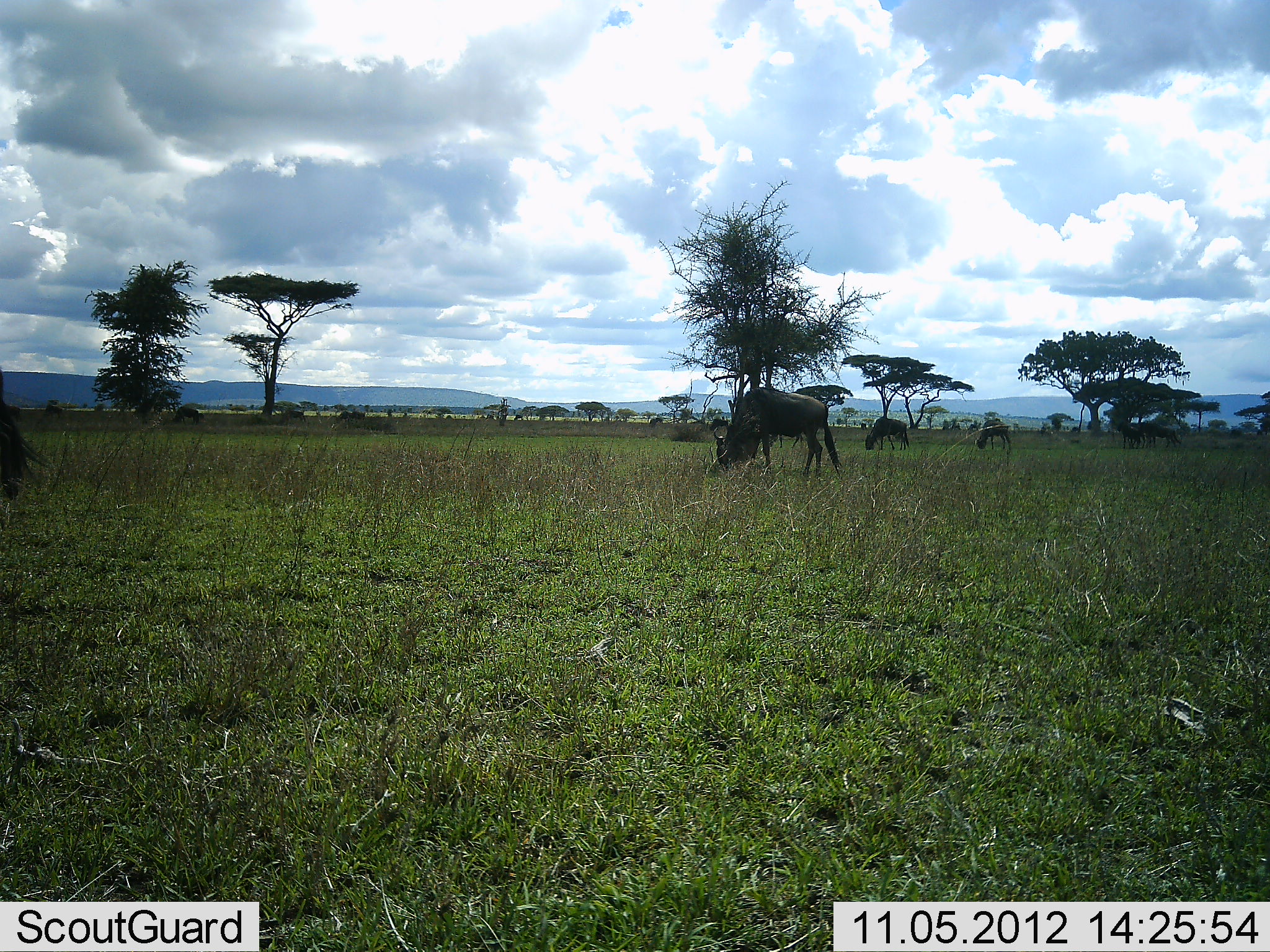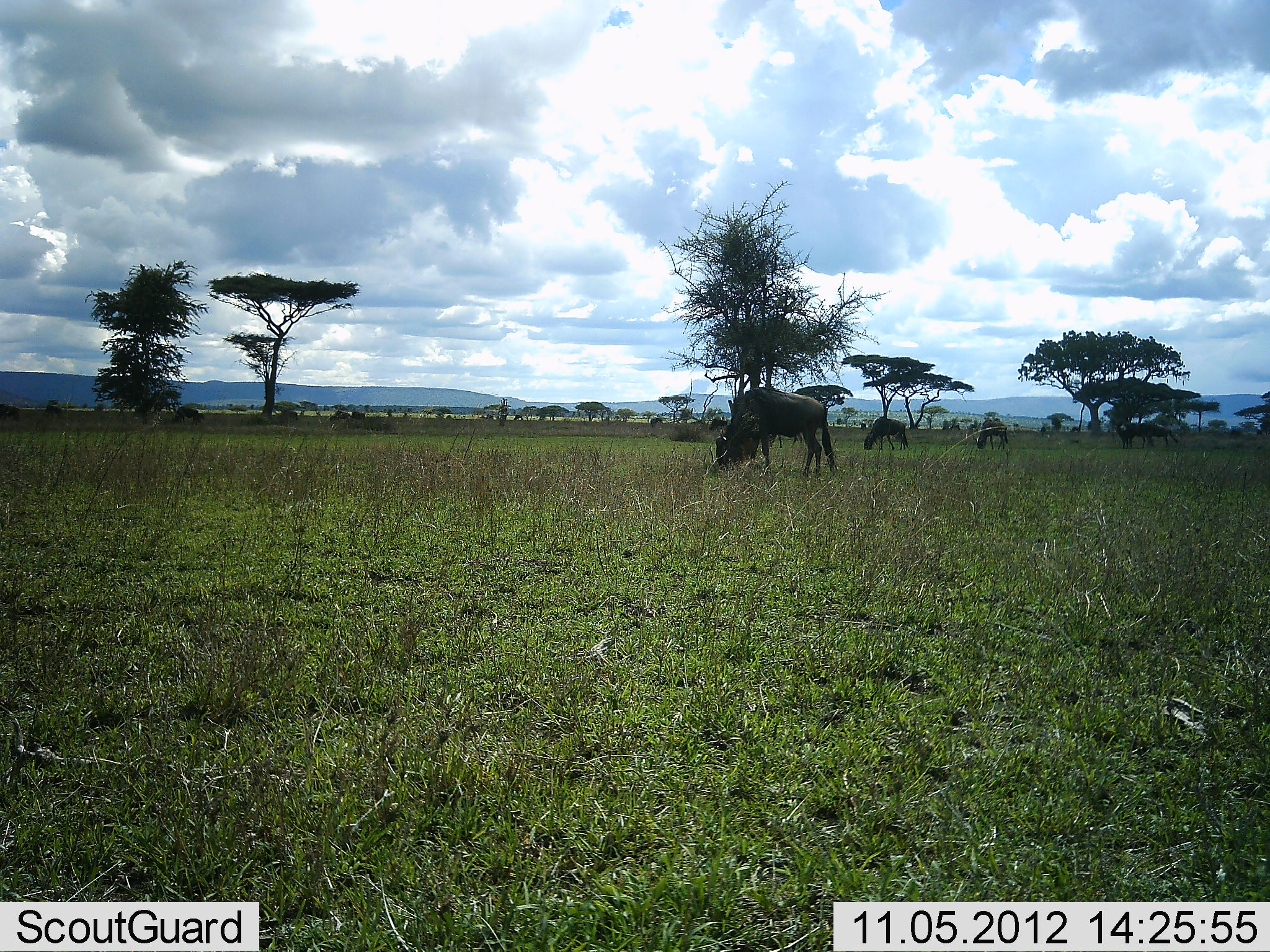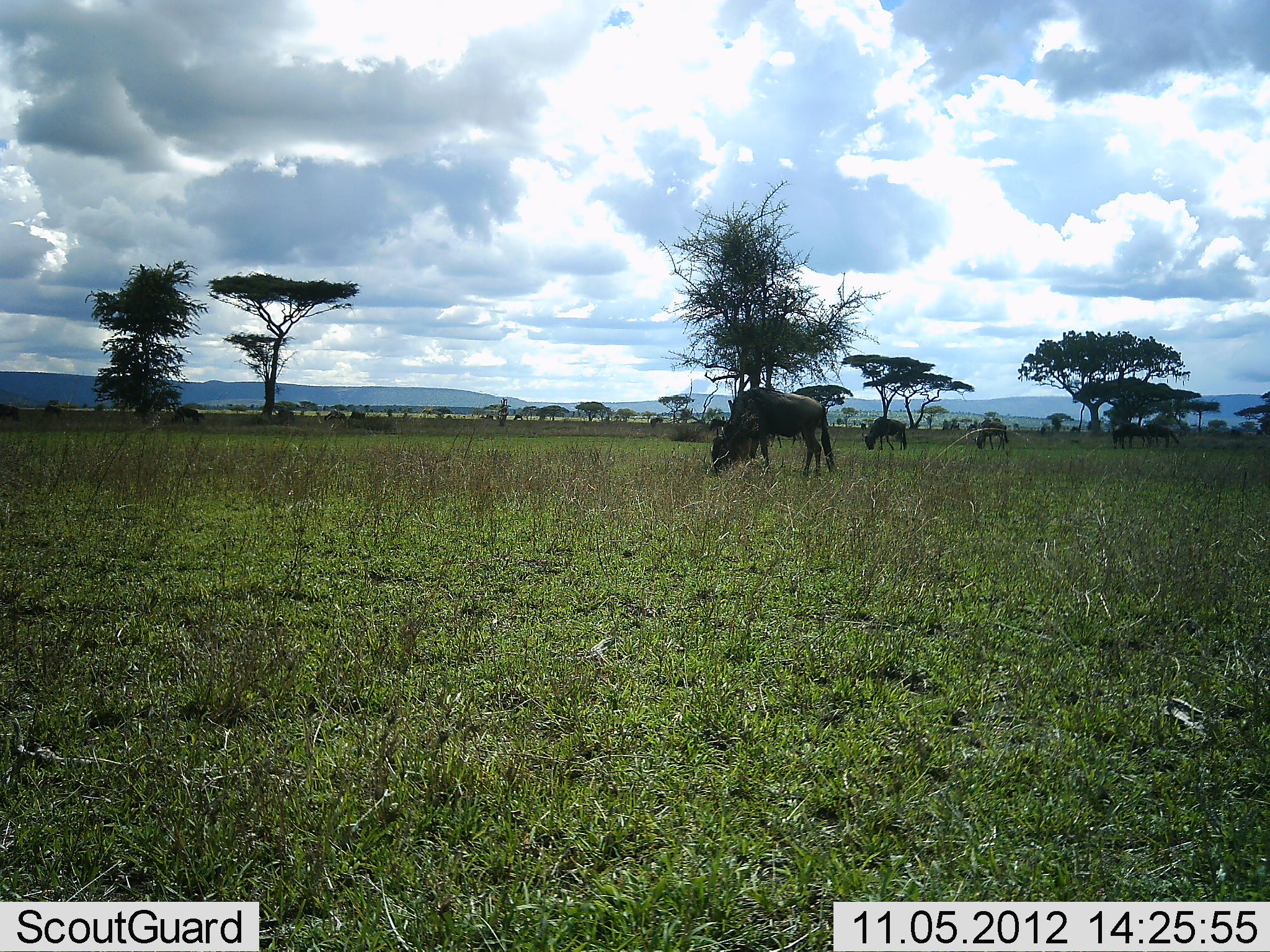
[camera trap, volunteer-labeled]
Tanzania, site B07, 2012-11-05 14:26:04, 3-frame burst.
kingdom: Animalia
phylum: Chordata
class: Mammalia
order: Artiodactyla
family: Bovidae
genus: Connochaetes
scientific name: Connochaetes taurinus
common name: blue wildebeest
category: wildebeest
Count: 9.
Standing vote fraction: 30%.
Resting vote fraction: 0%.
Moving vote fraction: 10%.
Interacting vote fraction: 0%.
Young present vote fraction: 0%.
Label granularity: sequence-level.